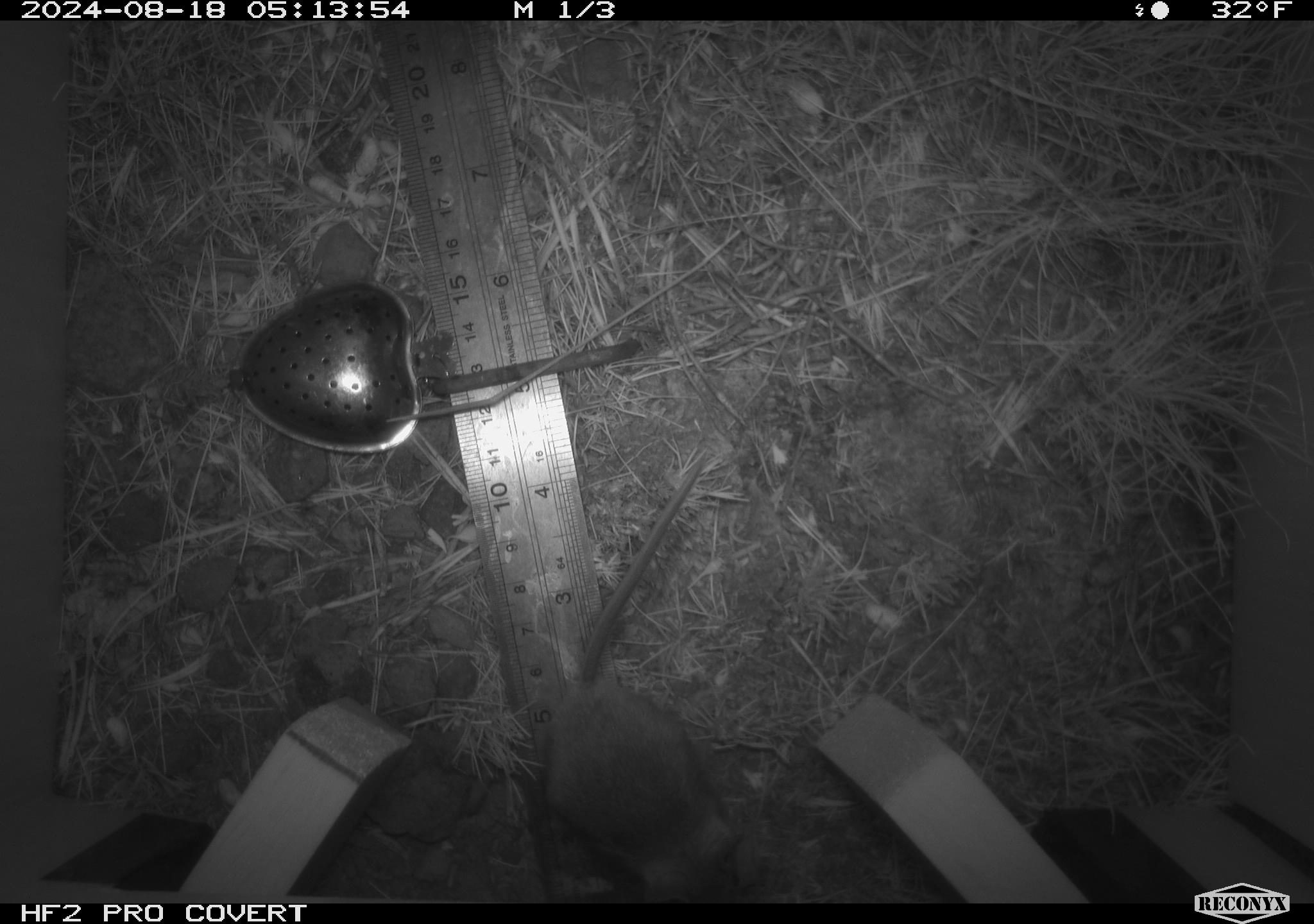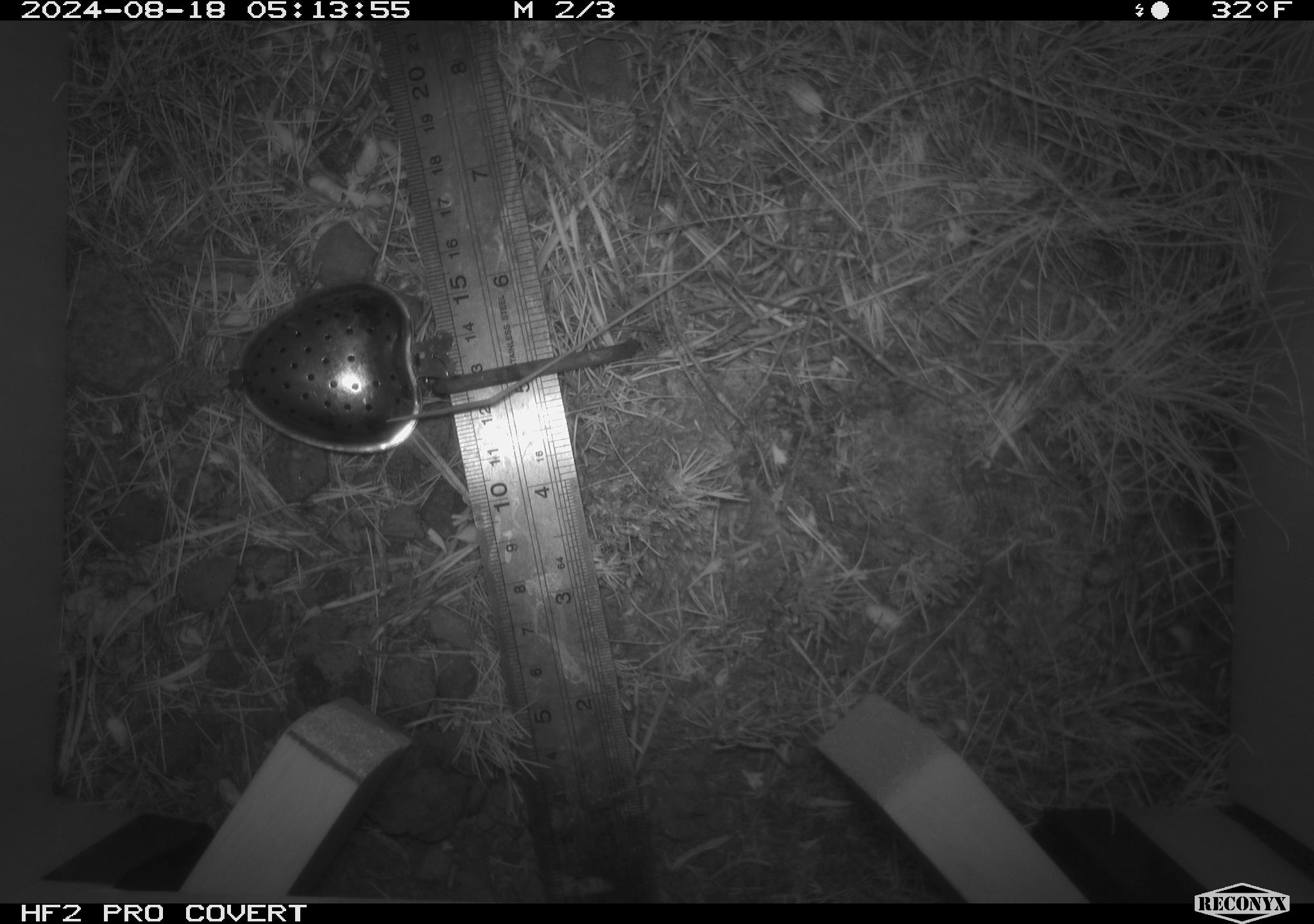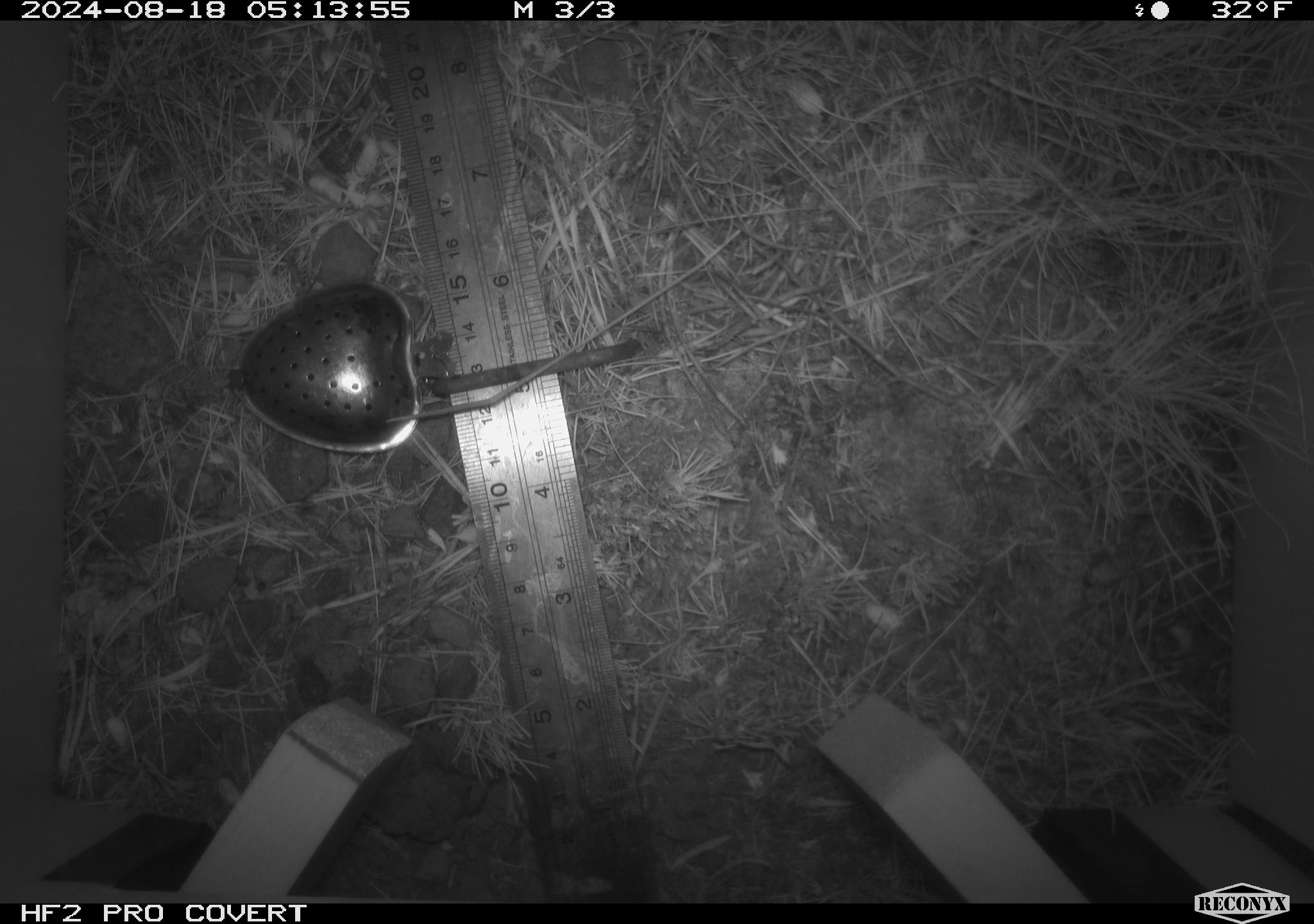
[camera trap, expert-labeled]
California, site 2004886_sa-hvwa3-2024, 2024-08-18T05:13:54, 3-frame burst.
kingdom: Animalia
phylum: Chordata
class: Mammalia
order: Rodentia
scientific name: Rodentia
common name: mouse species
Mouse species (Rodentia).